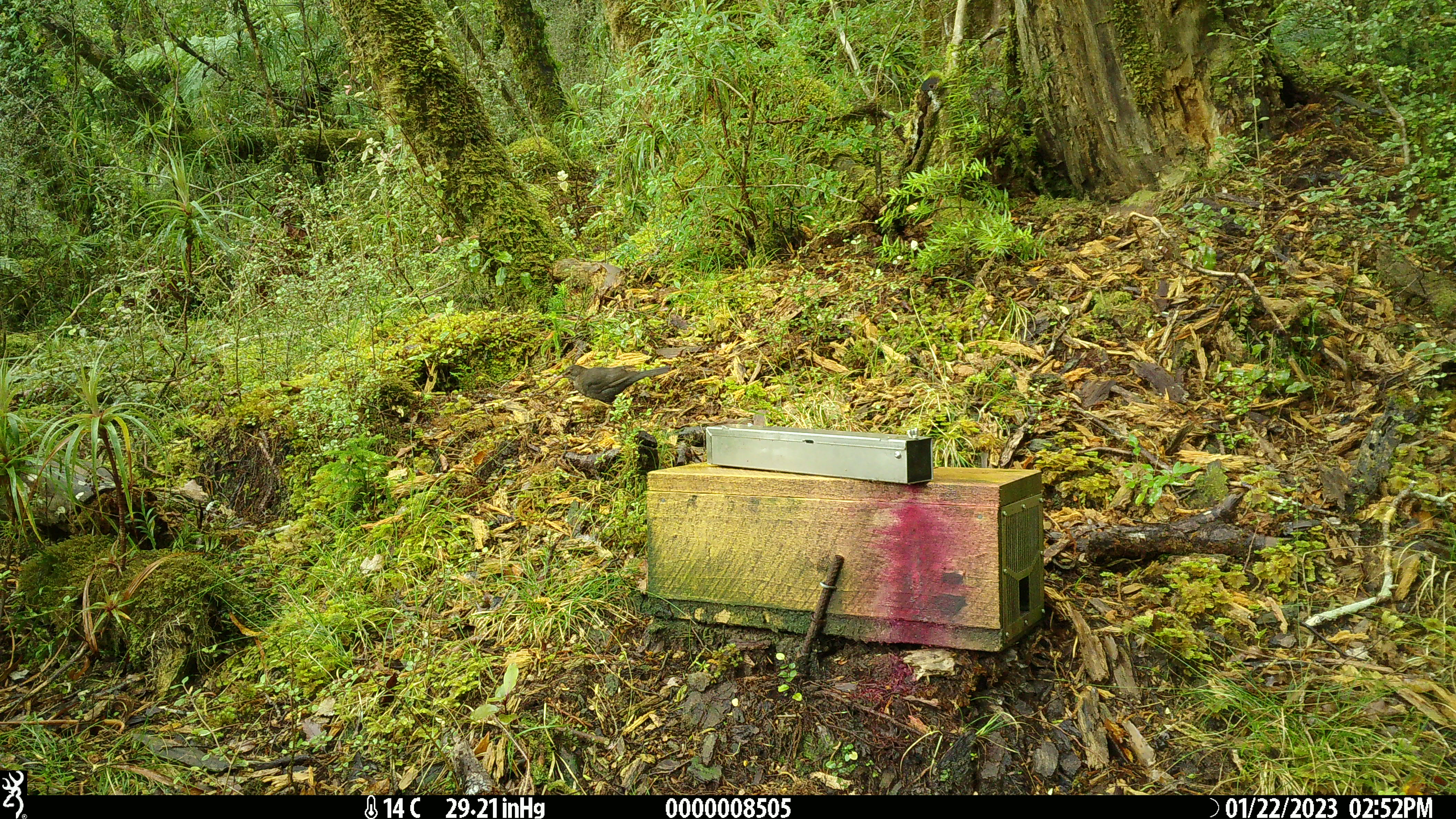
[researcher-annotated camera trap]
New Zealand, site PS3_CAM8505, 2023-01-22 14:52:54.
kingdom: Animalia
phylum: Chordata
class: Aves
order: Passeriformes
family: Turdidae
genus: Turdus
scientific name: Turdus merula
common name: eurasian blackbird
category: blackbird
Blackbird (eurasian blackbird) (Turdus merula).